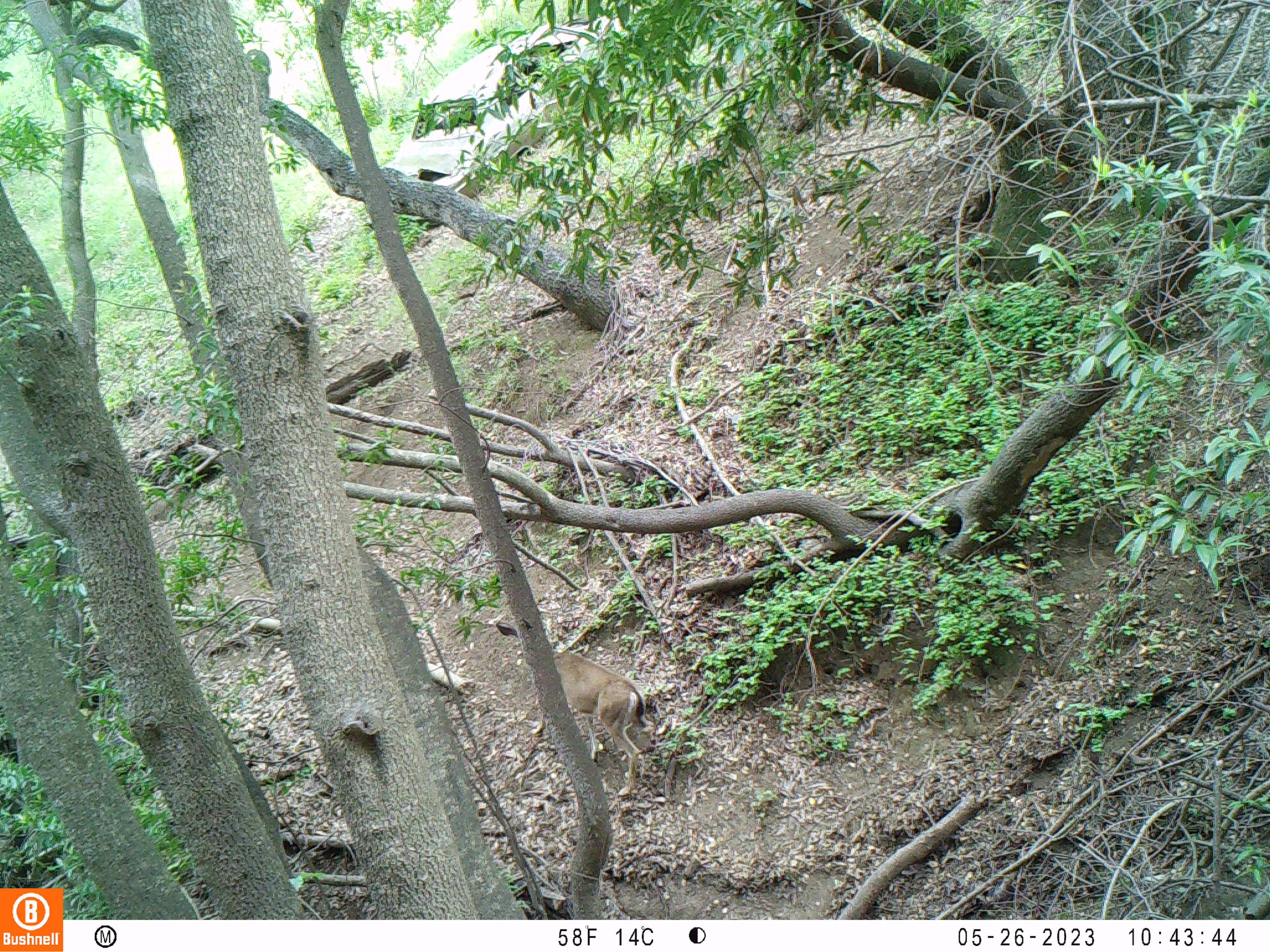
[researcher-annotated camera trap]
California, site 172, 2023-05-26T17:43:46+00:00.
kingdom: Animalia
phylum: Chordata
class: Mammalia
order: Artiodactyla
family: Cervidae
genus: Odocoileus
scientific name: Odocoileus hemionus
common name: mule deer